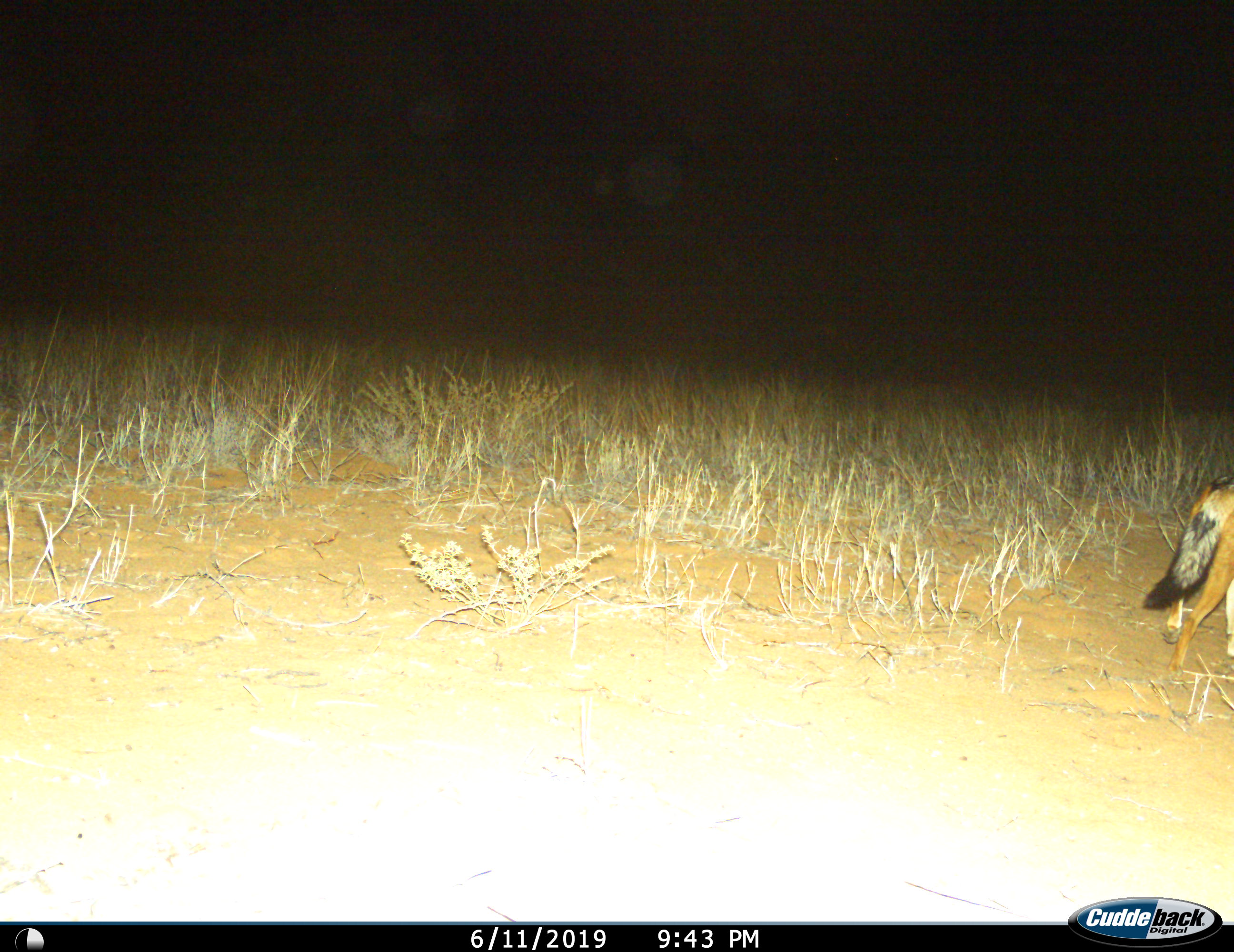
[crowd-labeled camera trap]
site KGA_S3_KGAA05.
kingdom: Animalia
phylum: Chordata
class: Mammalia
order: Carnivora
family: Canidae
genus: Lupulella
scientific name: Lupulella mesomelas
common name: black-backed jackal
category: jackalblackbacked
Jackalblackbacked (black-backed jackal) (Lupulella mesomelas), count 1. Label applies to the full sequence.